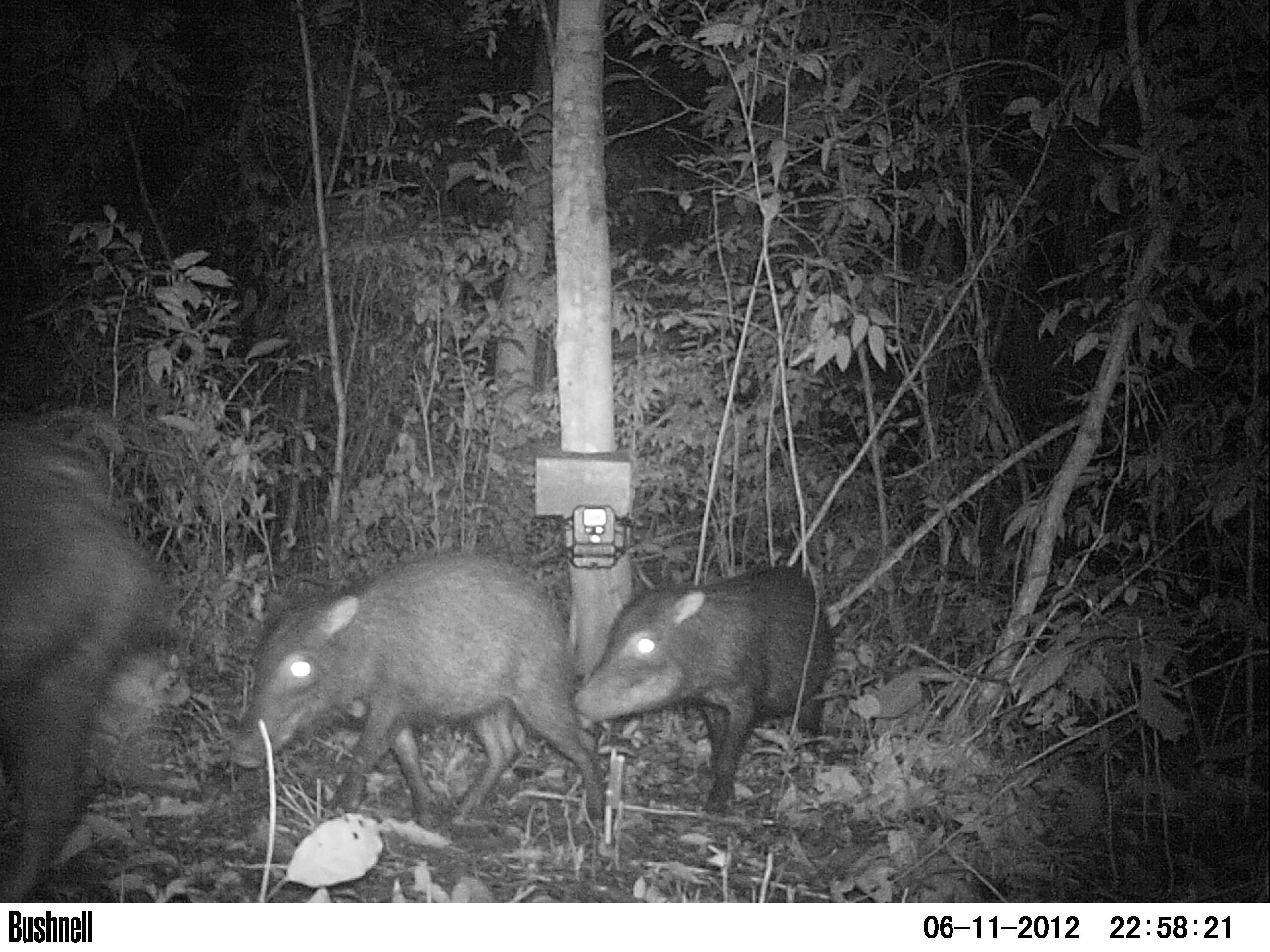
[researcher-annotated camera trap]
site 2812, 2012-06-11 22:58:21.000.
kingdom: Animalia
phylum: Chordata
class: Mammalia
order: Artiodactyla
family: Tayassuidae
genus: Tayassu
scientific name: Tayassu pecari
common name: white-lipped peccary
Tayassu pecari (white-lipped peccary), count 12, age adult.